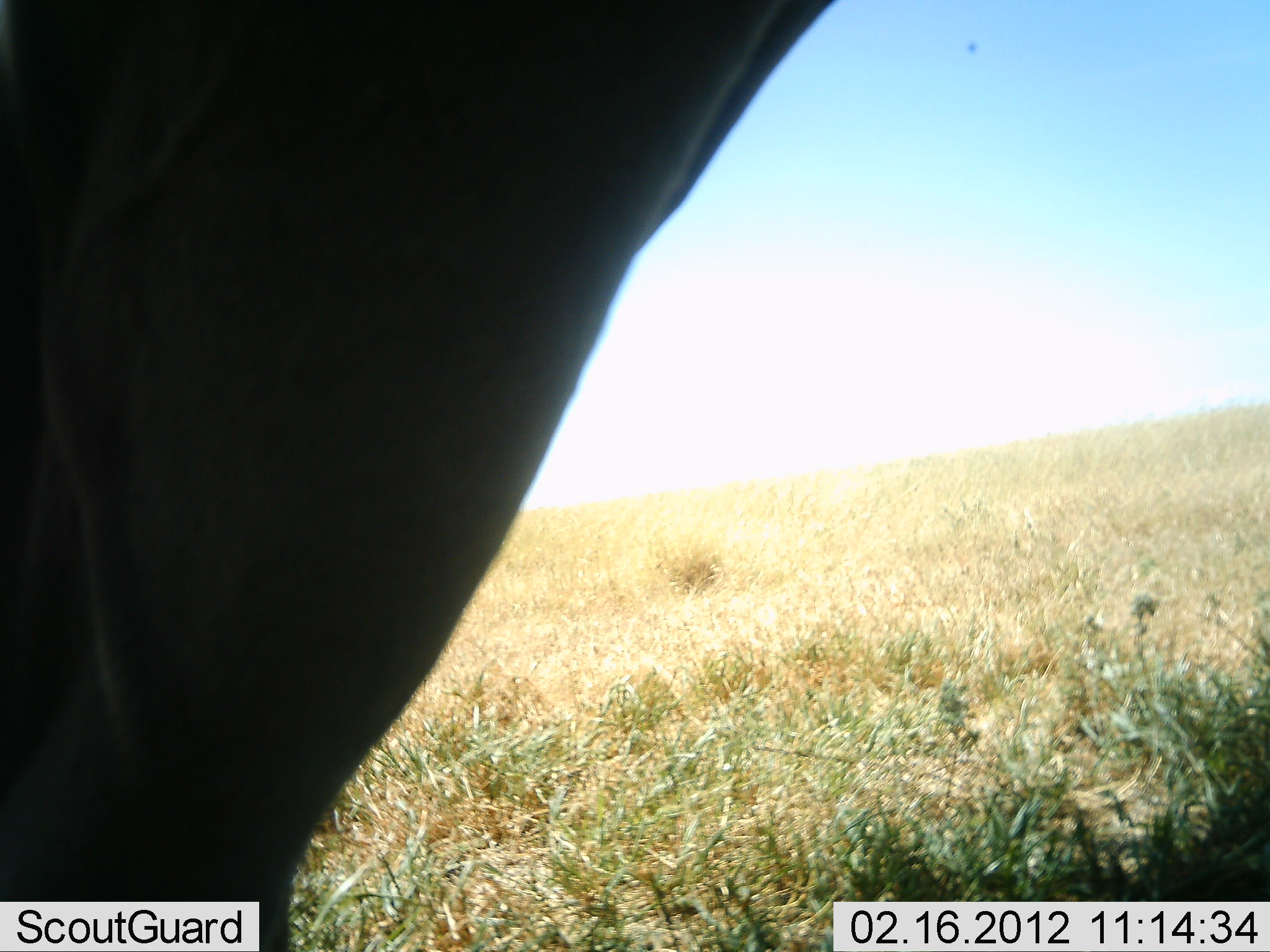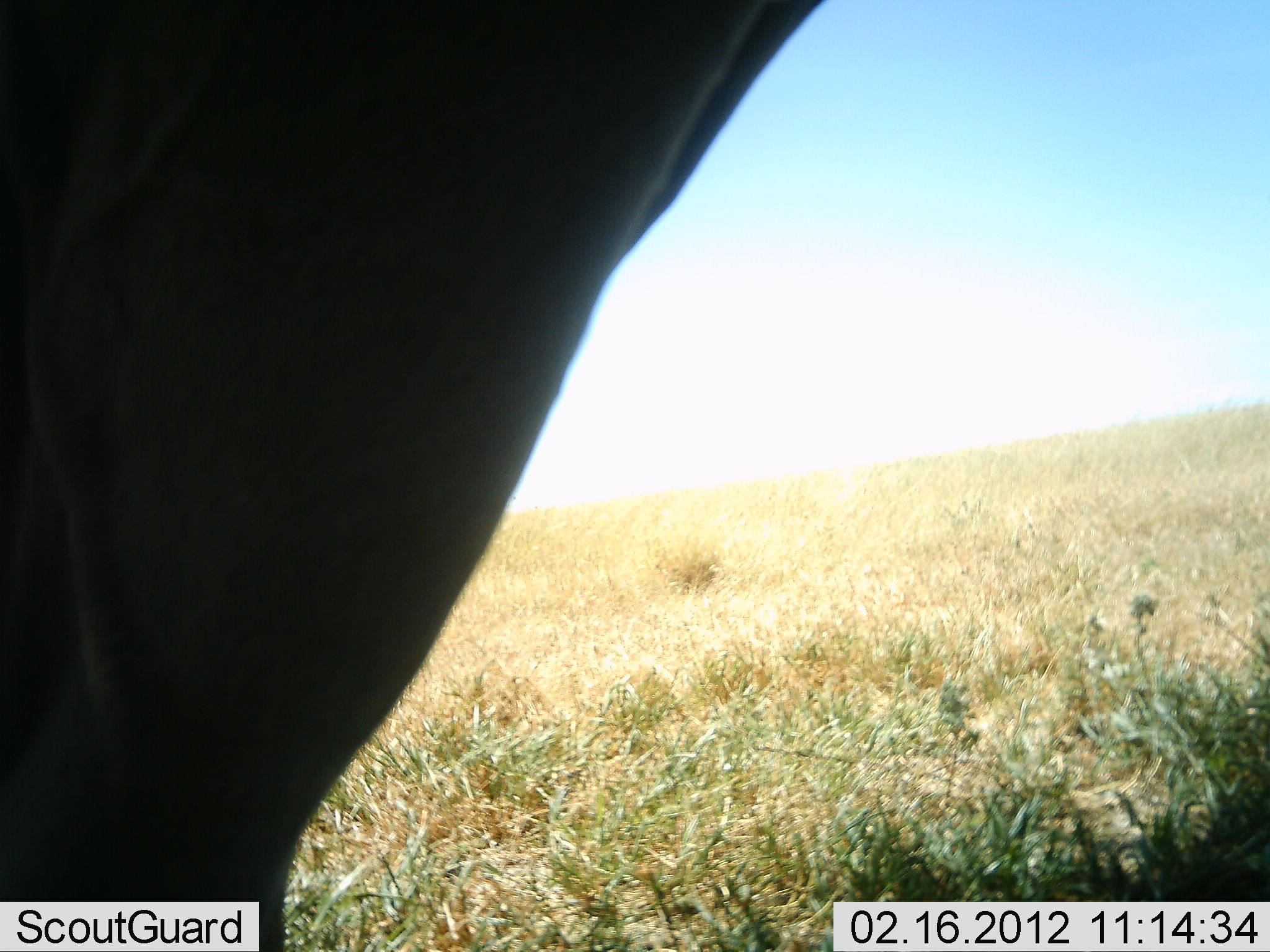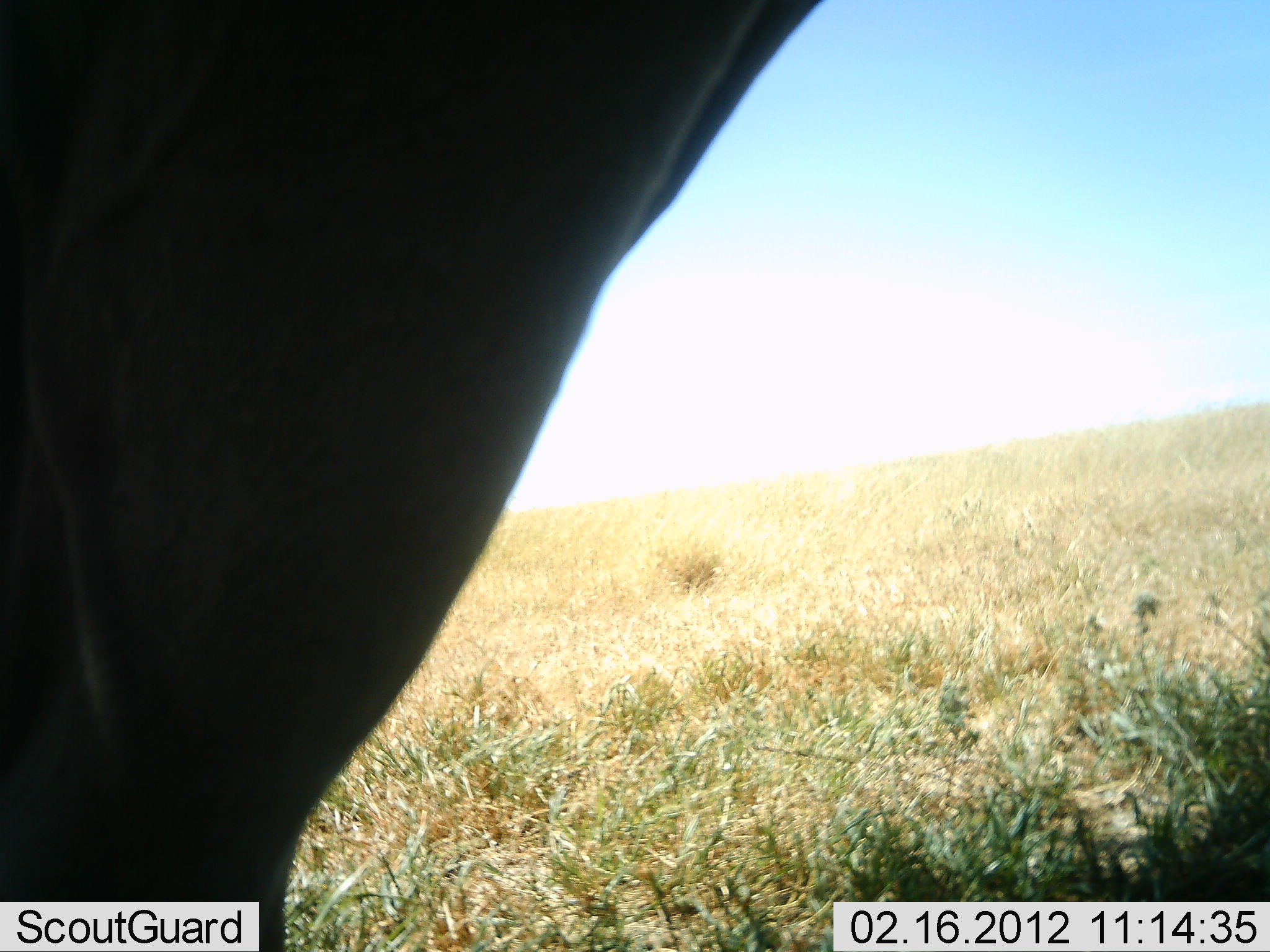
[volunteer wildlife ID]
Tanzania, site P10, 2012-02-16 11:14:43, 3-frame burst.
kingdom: Animalia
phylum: Chordata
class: Mammalia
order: Artiodactyla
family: Bovidae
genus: Connochaetes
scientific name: Connochaetes taurinus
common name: blue wildebeest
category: wildebeest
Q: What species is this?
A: Wildebeest (blue wildebeest) (Connochaetes taurinus).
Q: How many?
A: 1.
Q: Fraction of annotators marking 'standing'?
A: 100%.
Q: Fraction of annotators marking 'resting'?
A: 0%.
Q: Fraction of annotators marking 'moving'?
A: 0%.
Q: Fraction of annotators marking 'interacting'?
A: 0%.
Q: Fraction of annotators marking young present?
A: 0%.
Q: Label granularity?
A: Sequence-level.